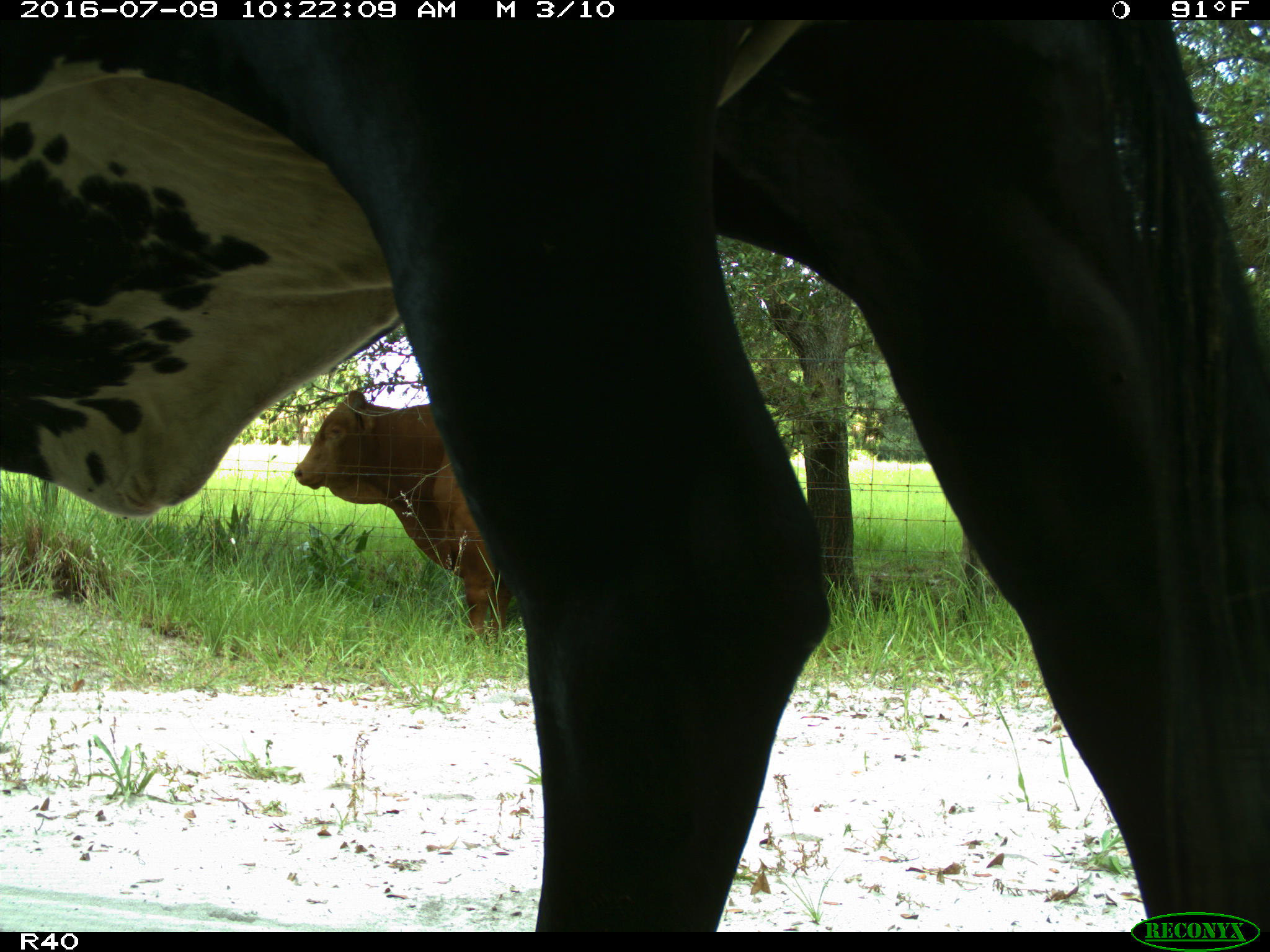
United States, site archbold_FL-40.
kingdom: Animalia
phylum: Chordata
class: Mammalia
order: Artiodactyla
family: Bovidae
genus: Bos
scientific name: Bos taurus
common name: domestic cow